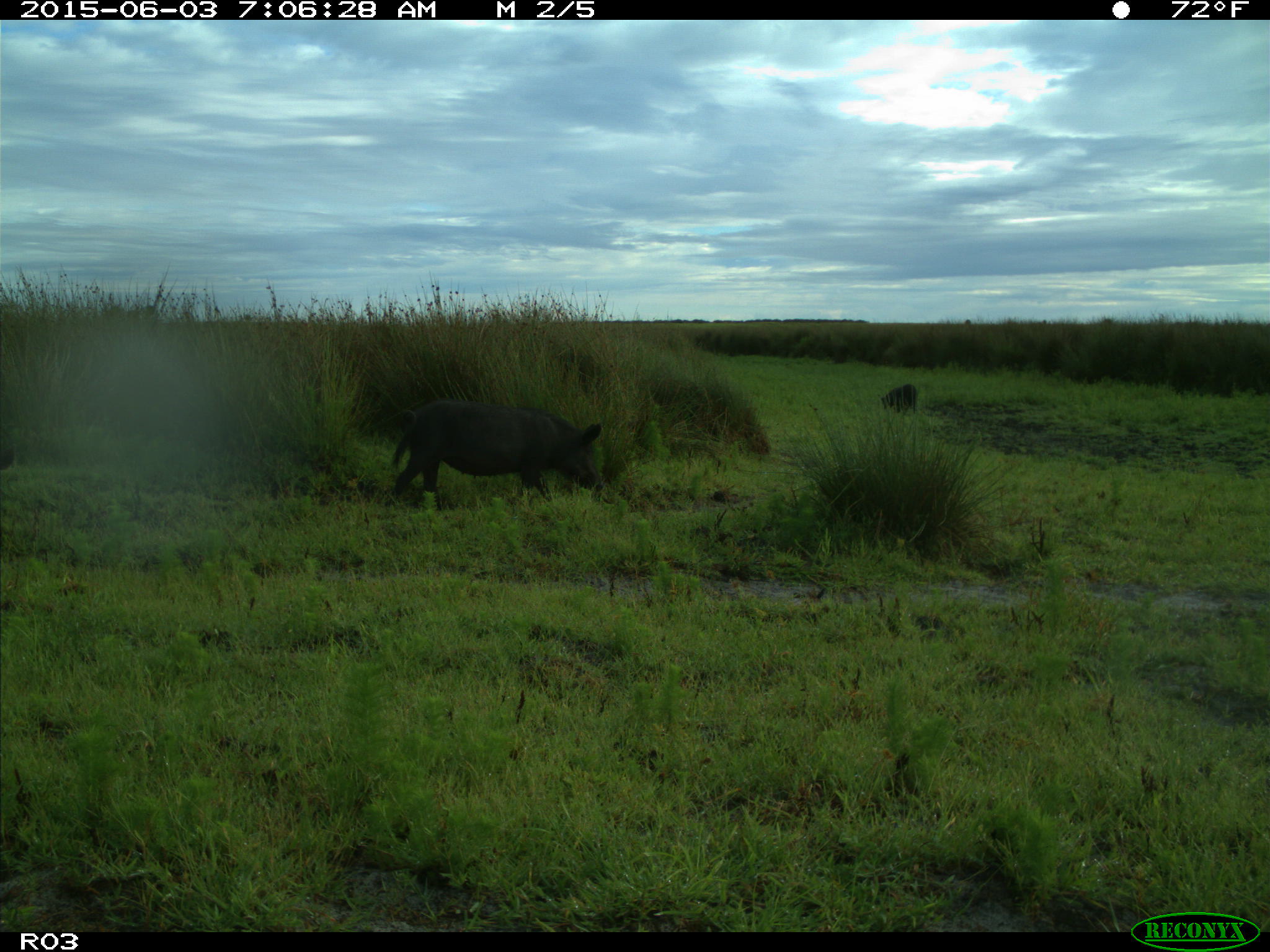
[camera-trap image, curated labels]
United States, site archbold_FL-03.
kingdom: Animalia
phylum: Chordata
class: Mammalia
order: Artiodactyla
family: Suidae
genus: Sus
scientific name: Sus scrofa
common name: wild boar